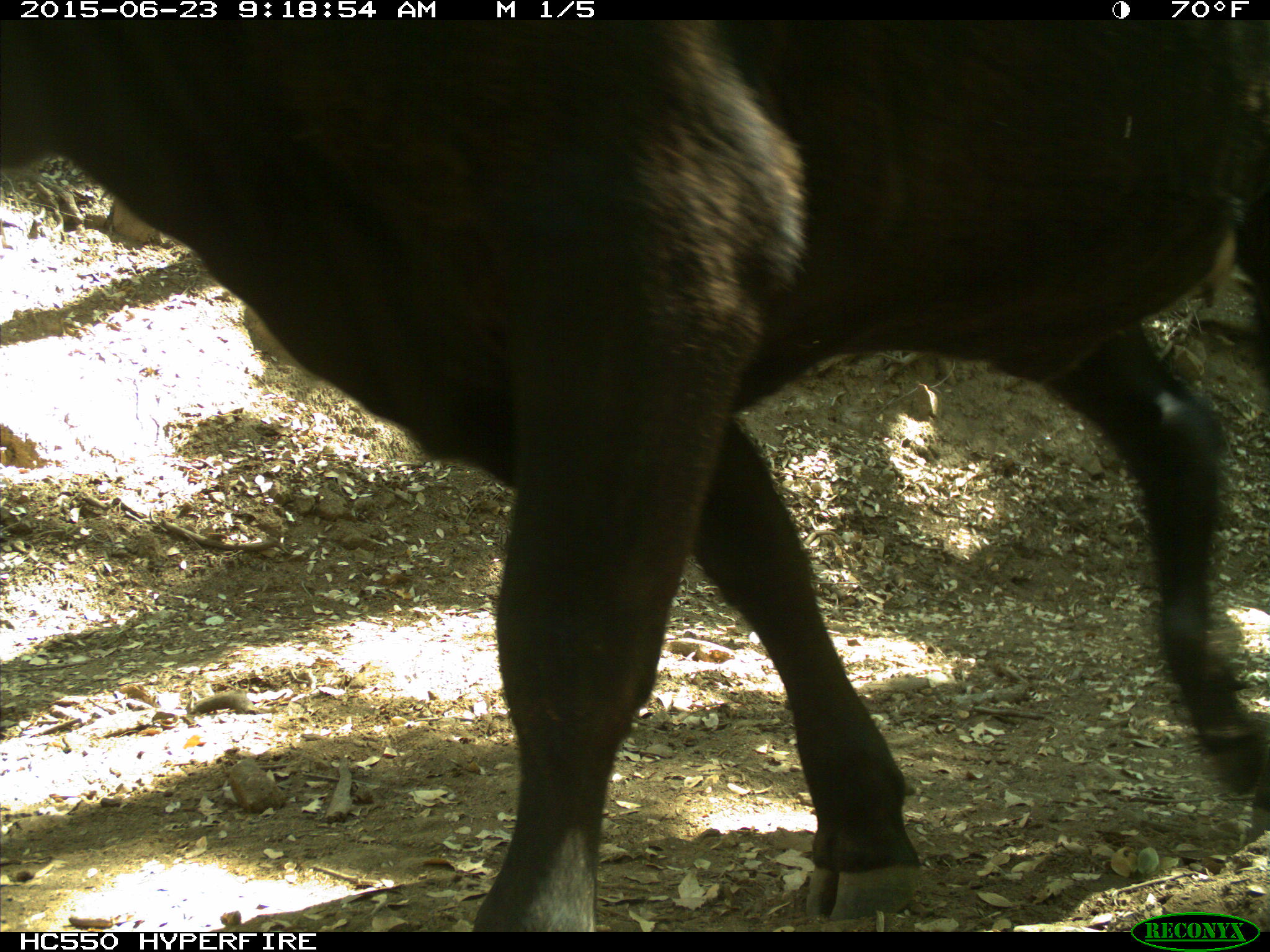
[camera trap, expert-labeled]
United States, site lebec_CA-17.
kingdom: Animalia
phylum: Chordata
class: Mammalia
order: Artiodactyla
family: Bovidae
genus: Bos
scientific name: Bos taurus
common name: domestic cow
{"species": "Bos taurus (domestic cow)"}